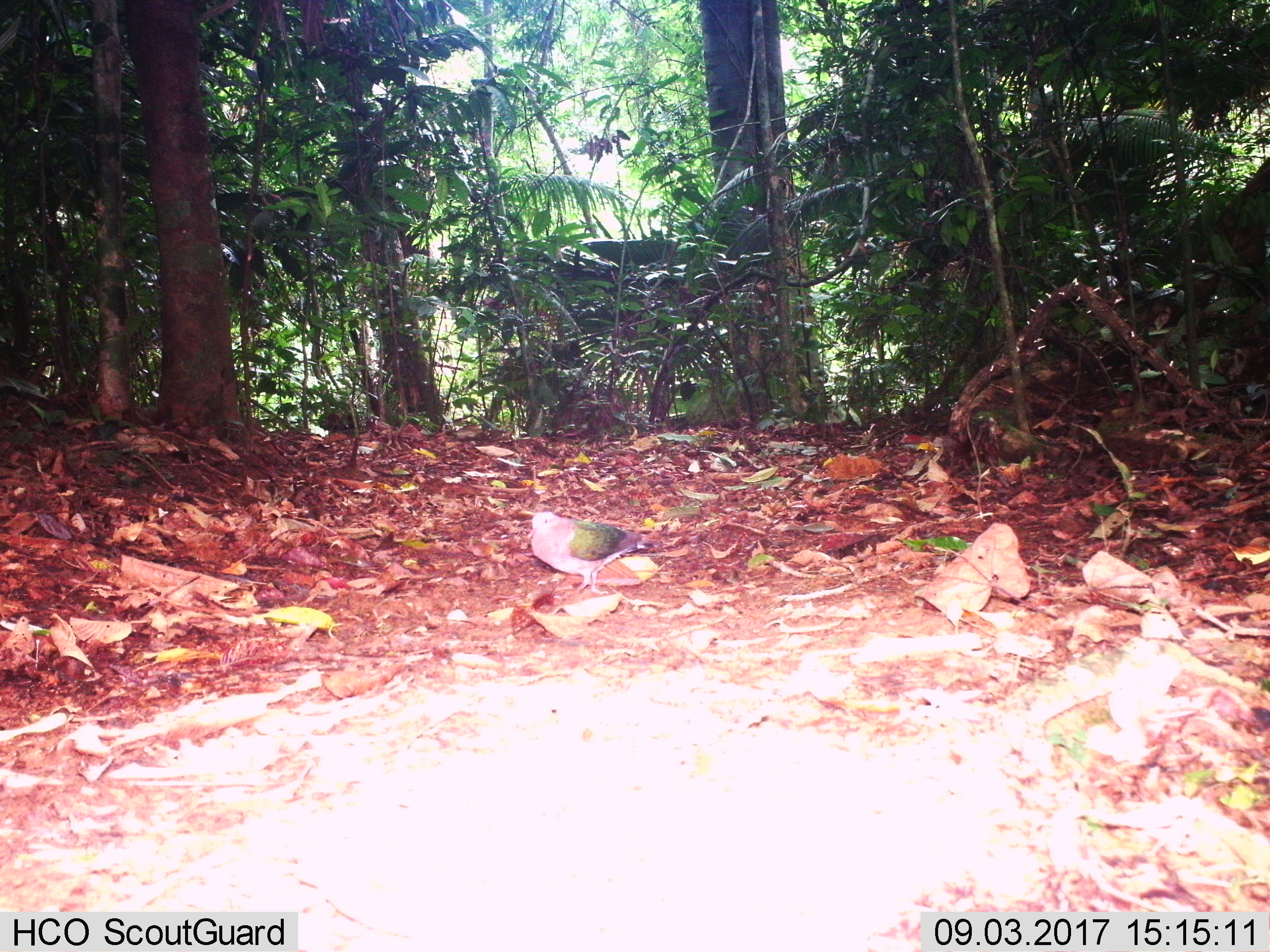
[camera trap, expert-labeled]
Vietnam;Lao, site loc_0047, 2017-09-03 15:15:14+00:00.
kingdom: Animalia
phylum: Chordata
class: Aves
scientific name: Aves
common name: bird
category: unidentified bird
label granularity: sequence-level